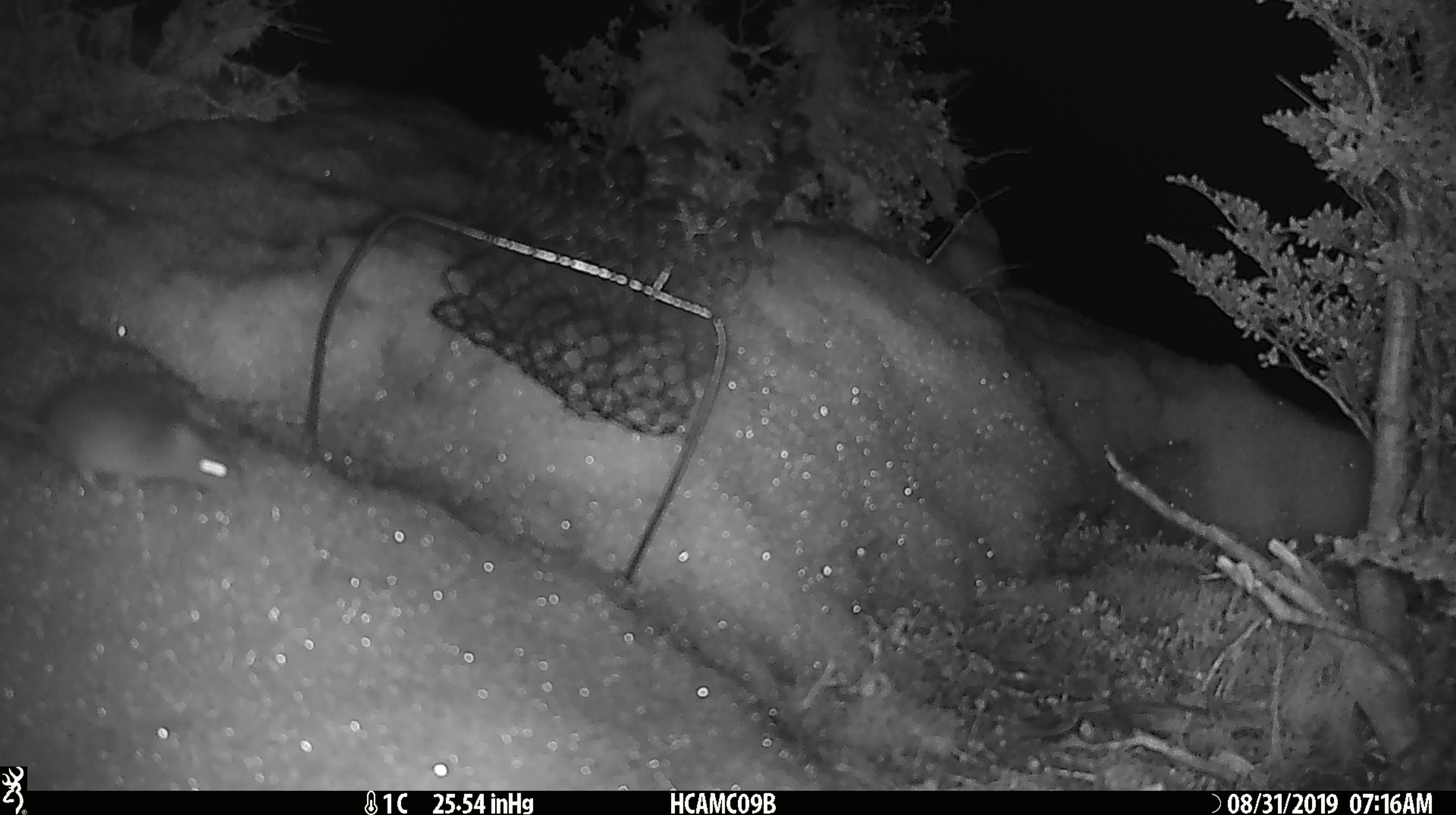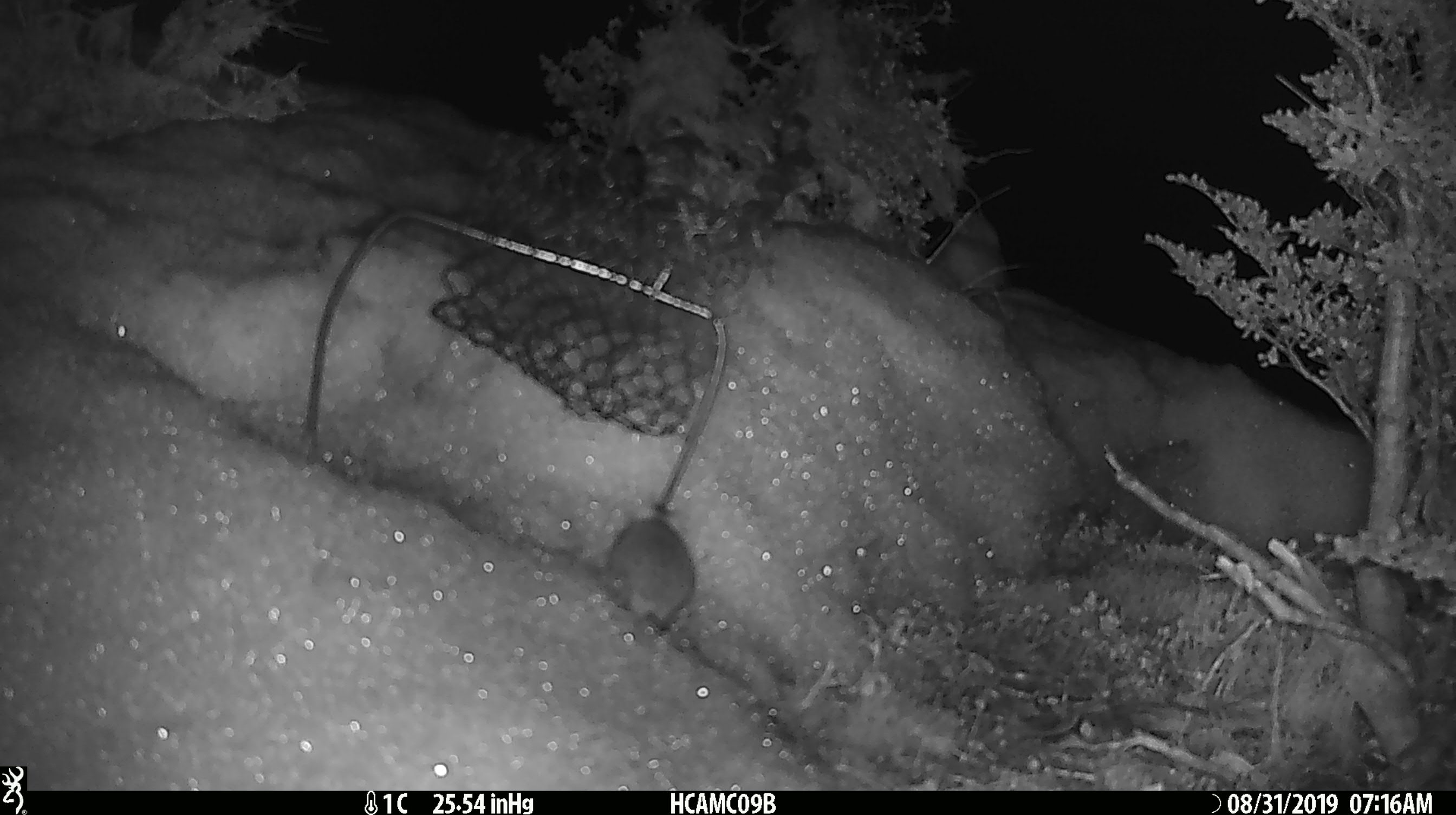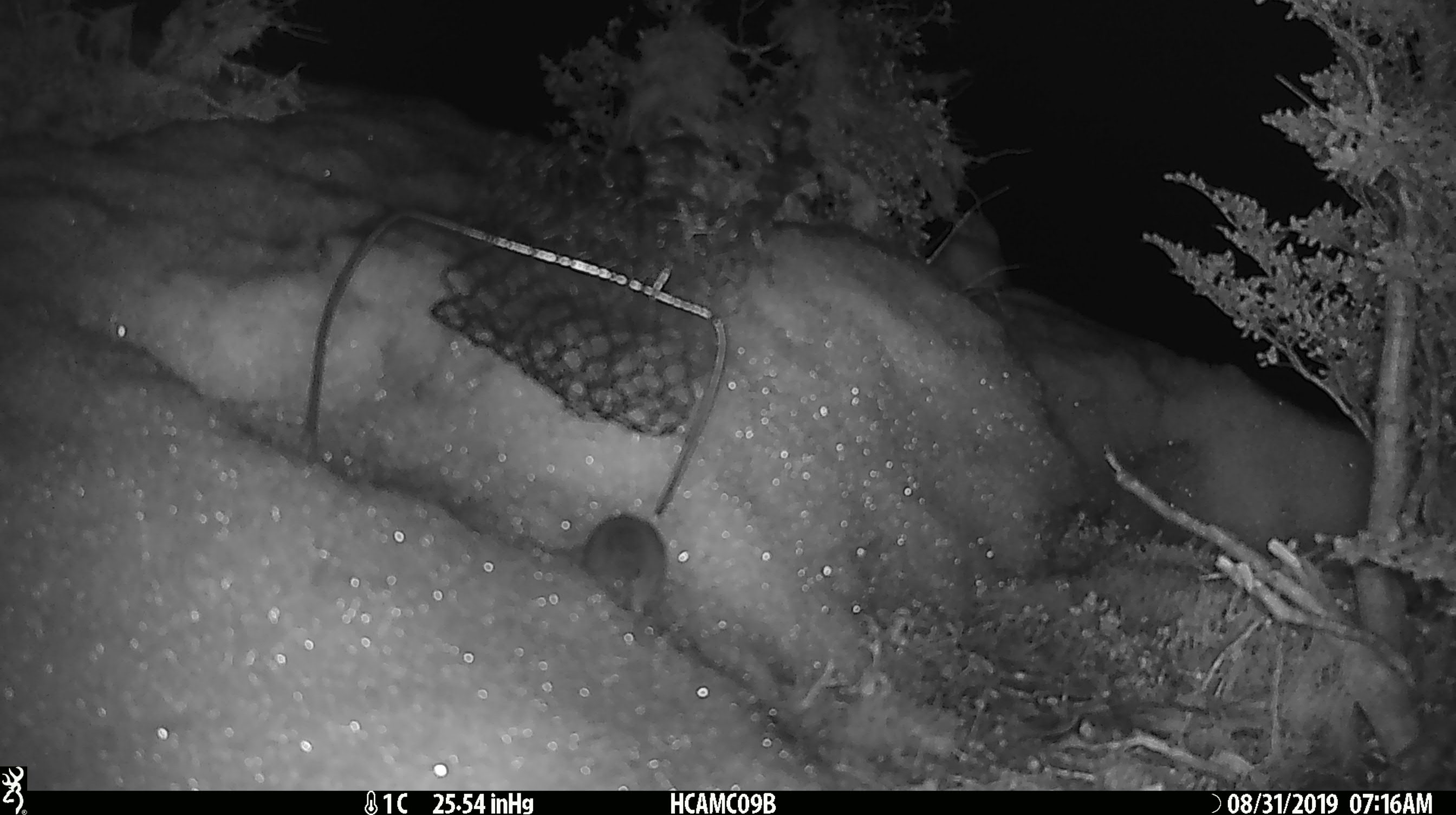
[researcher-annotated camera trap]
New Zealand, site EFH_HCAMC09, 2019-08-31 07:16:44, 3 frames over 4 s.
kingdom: Animalia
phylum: Chordata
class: Mammalia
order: Rodentia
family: Muridae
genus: Mus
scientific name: Mus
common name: mouse